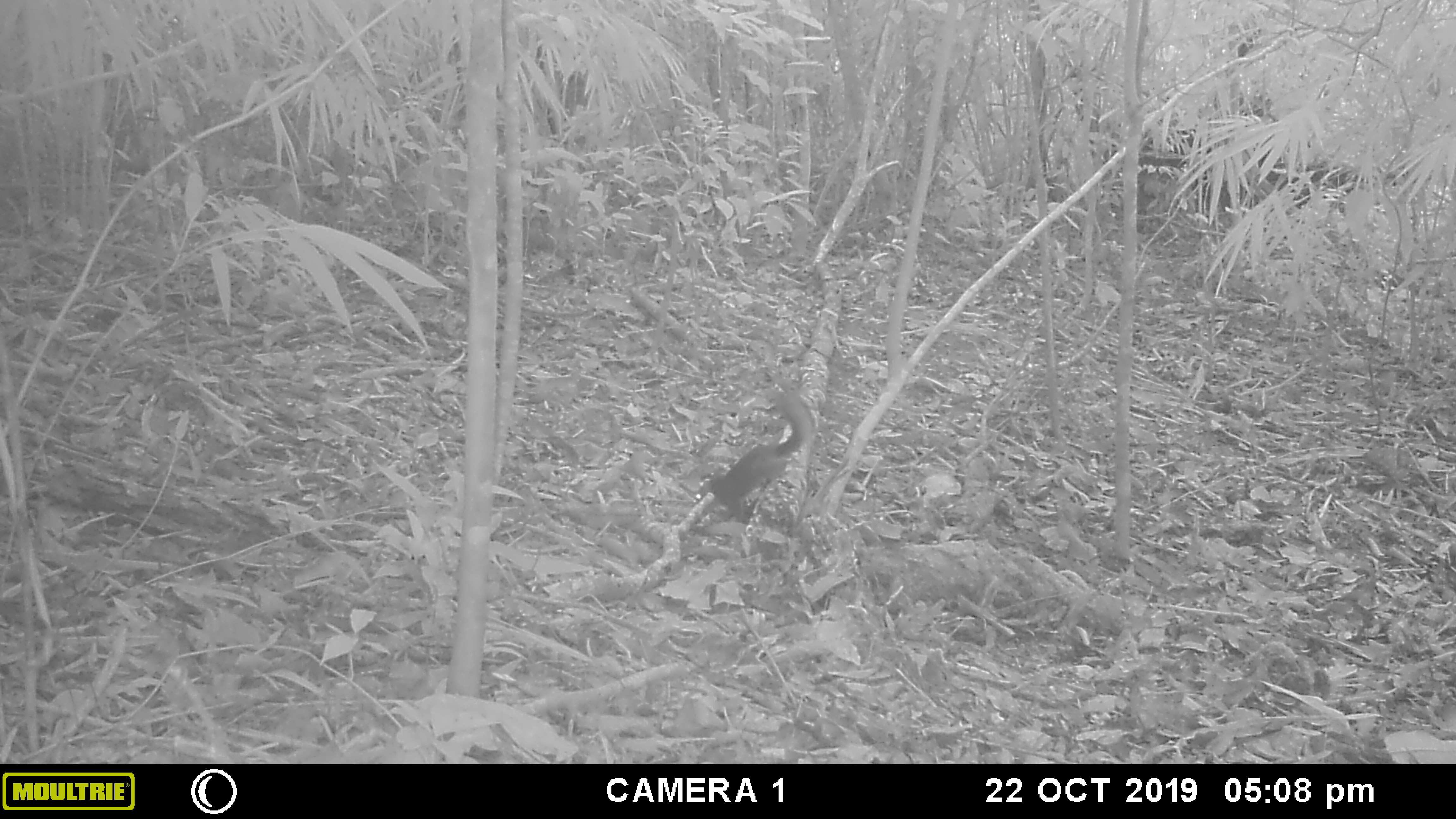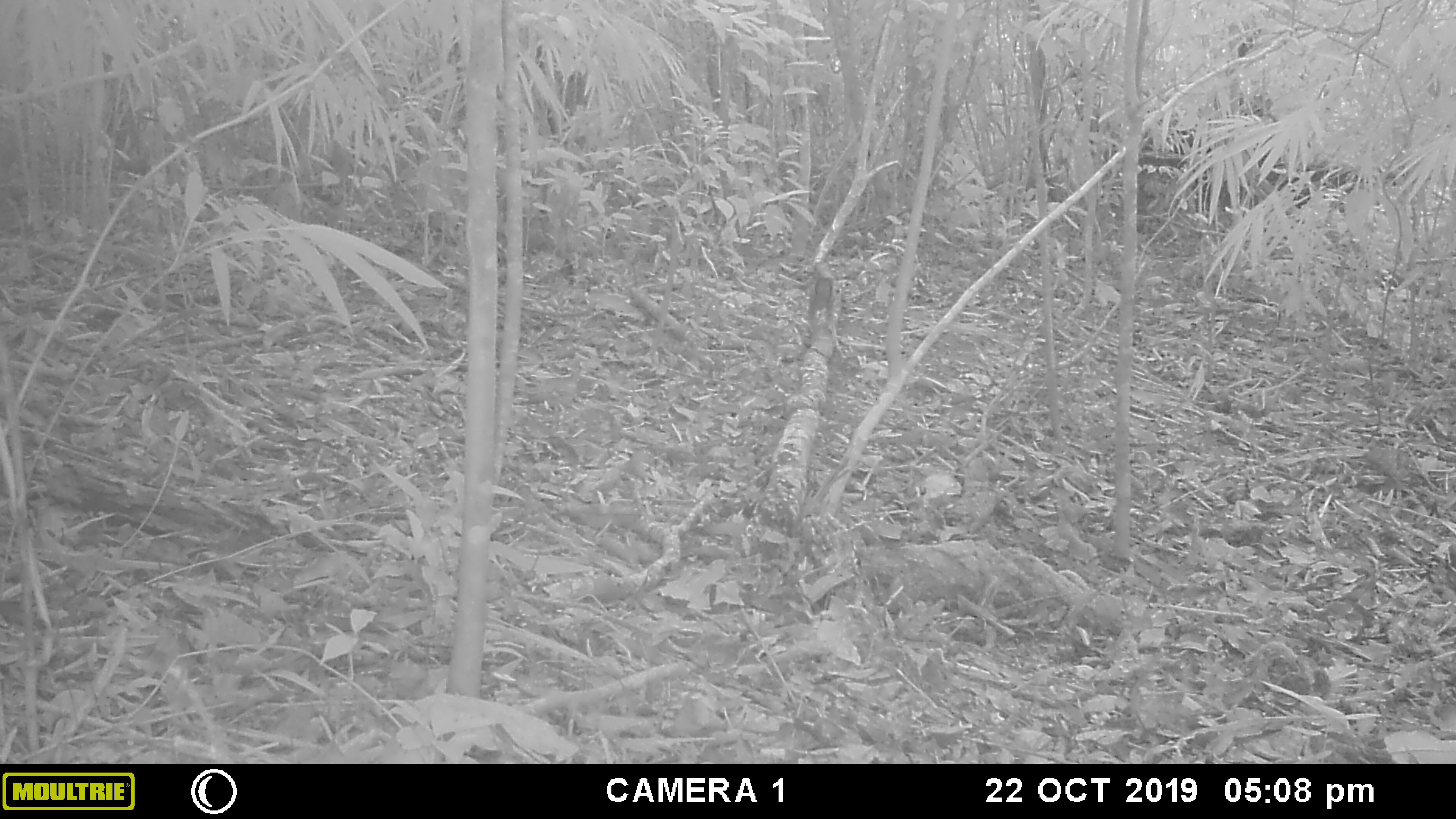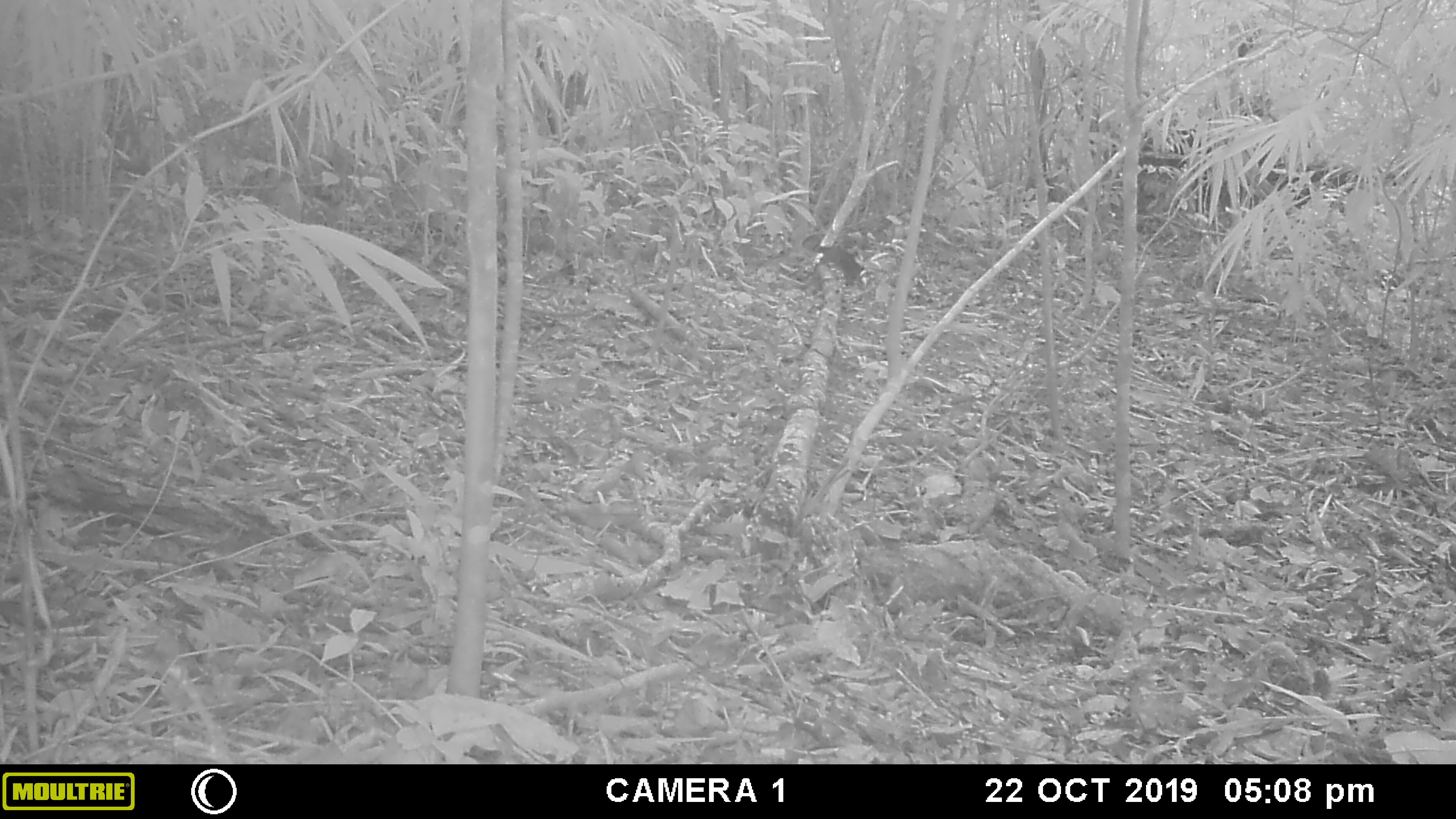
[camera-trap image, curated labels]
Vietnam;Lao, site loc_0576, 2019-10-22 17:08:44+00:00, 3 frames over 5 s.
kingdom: Animalia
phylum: Chordata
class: Mammalia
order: Rodentia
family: Sciuridae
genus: Dremomys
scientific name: Dremomys rufigenis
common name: red-cheeked squirrel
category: red cheeked squirrel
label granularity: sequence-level